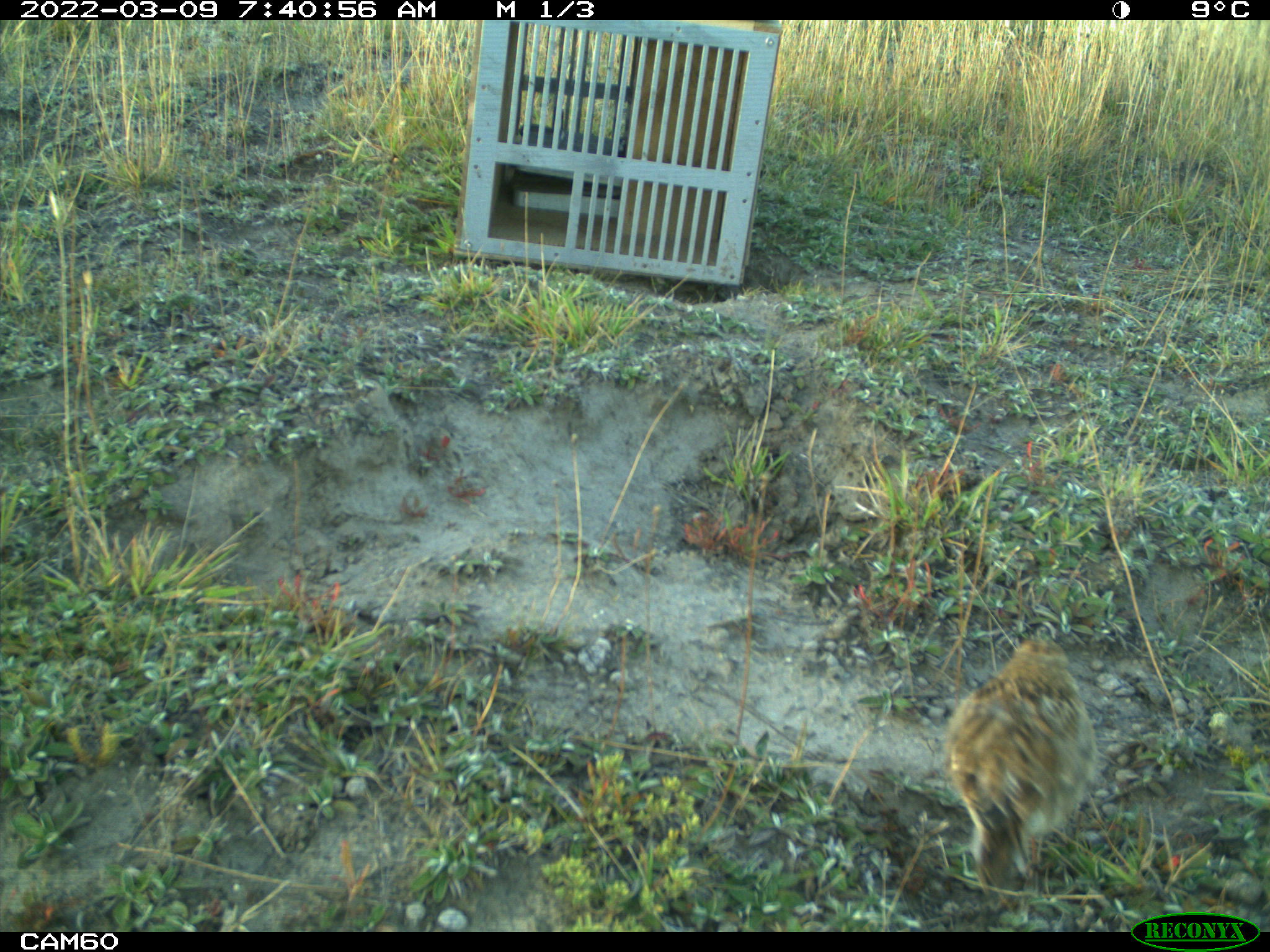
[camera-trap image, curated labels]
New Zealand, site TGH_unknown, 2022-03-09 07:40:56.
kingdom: Animalia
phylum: Chordata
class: Aves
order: Passeriformes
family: Motacillidae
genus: Anthus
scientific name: Anthus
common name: pipit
Pipit (Anthus).